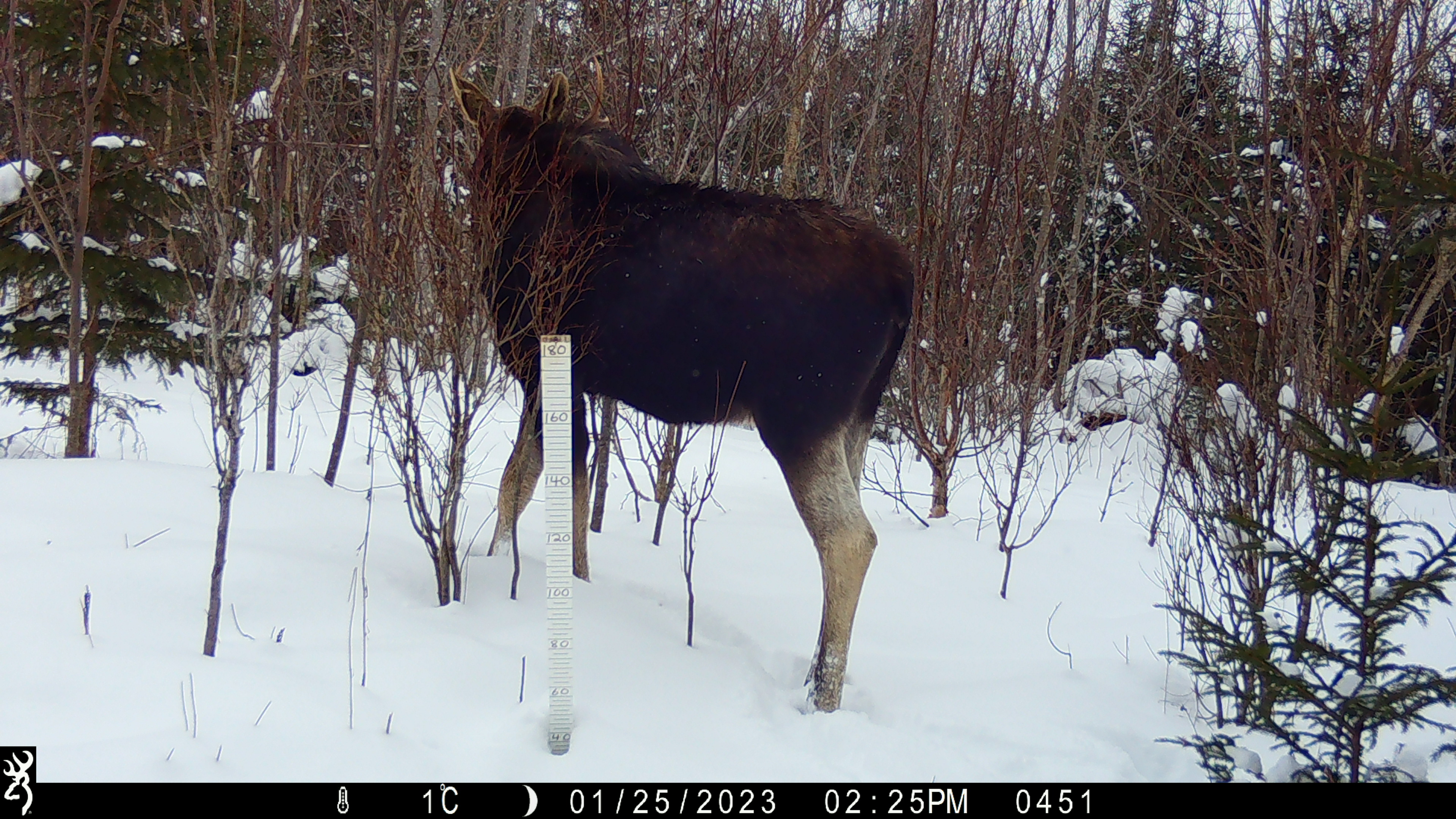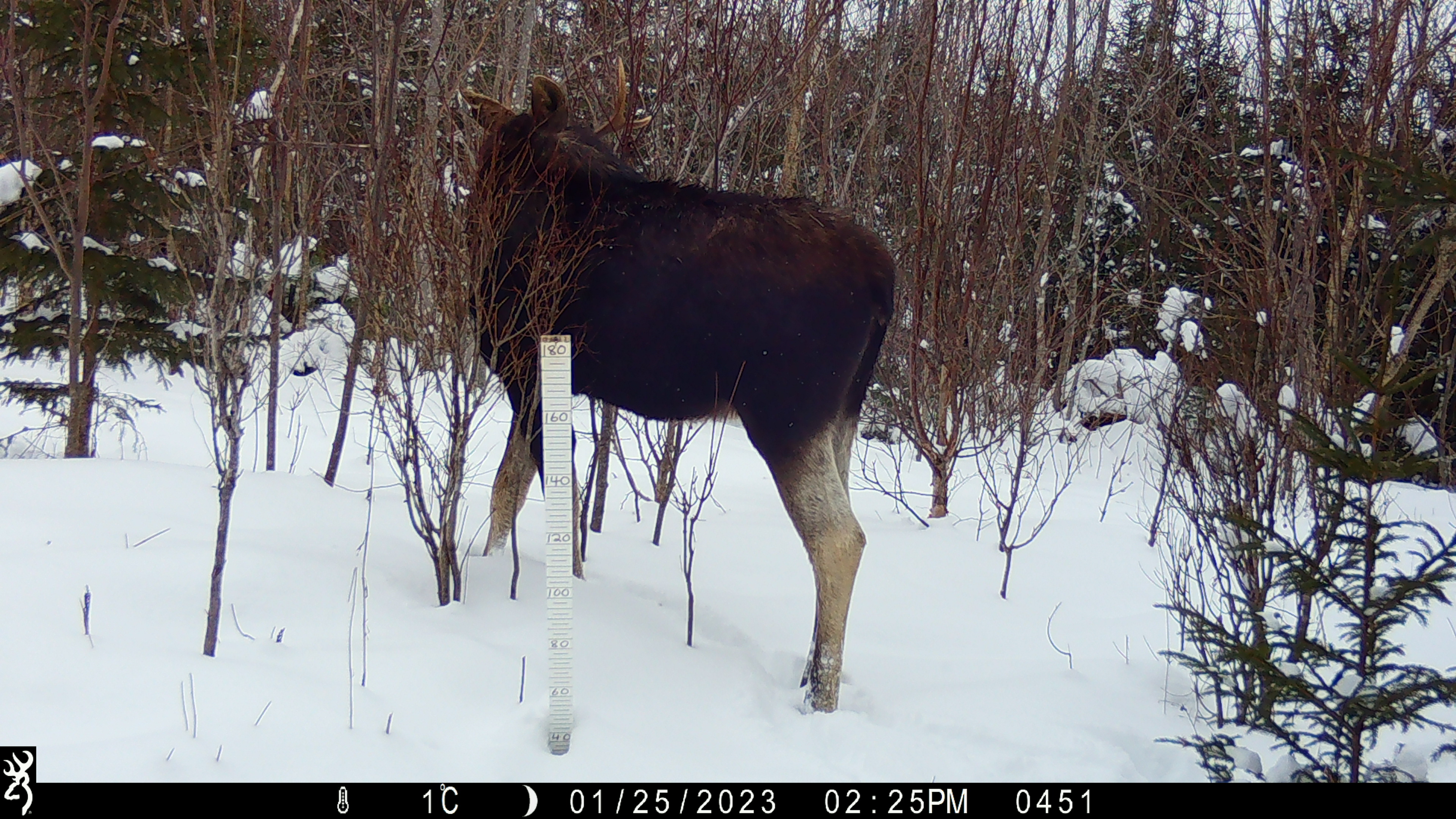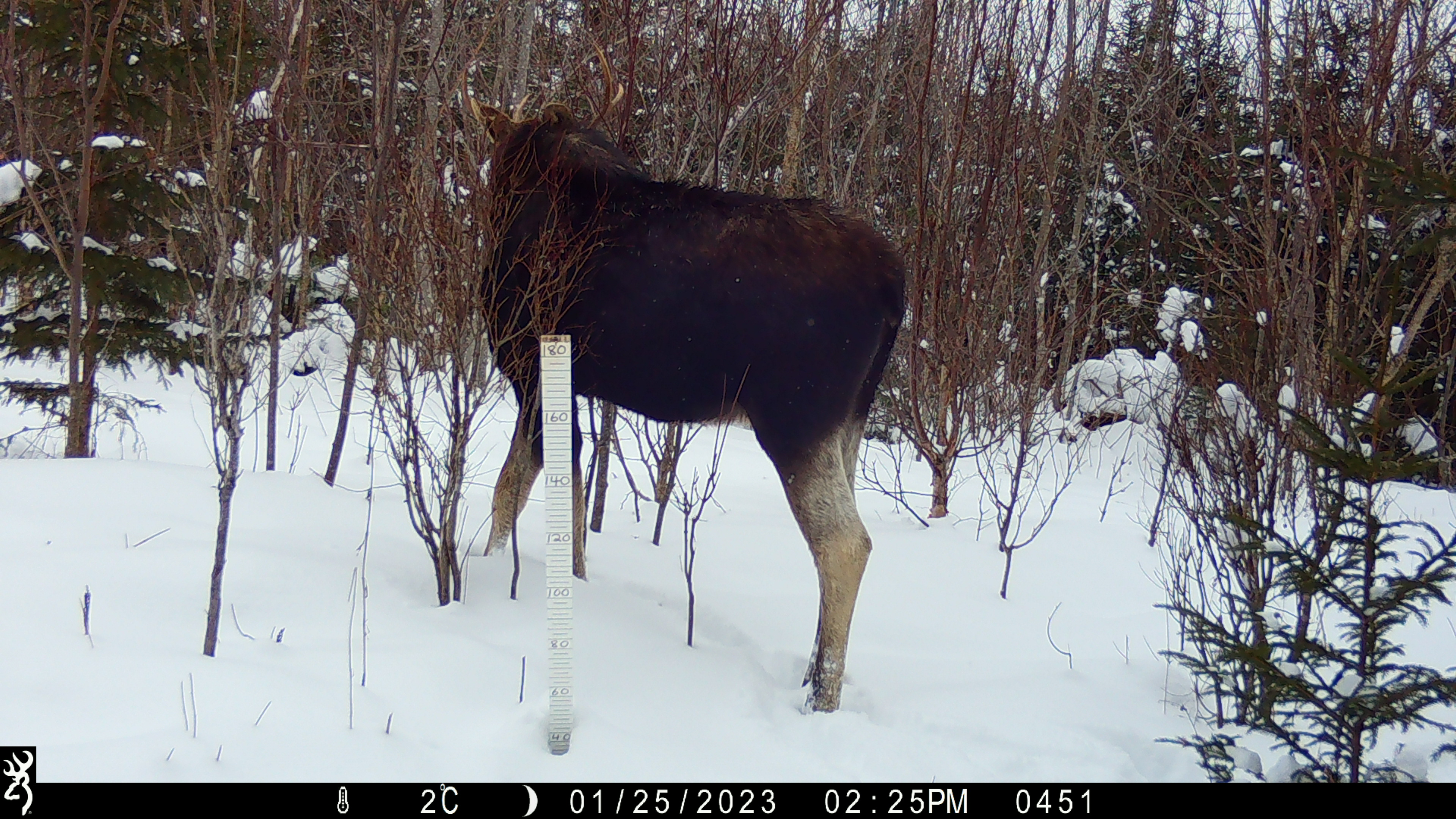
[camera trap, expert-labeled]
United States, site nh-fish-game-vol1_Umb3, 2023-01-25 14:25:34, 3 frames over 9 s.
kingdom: Animalia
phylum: Chordata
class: Mammalia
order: Artiodactyla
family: Cervidae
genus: Alces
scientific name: Alces alces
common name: moose